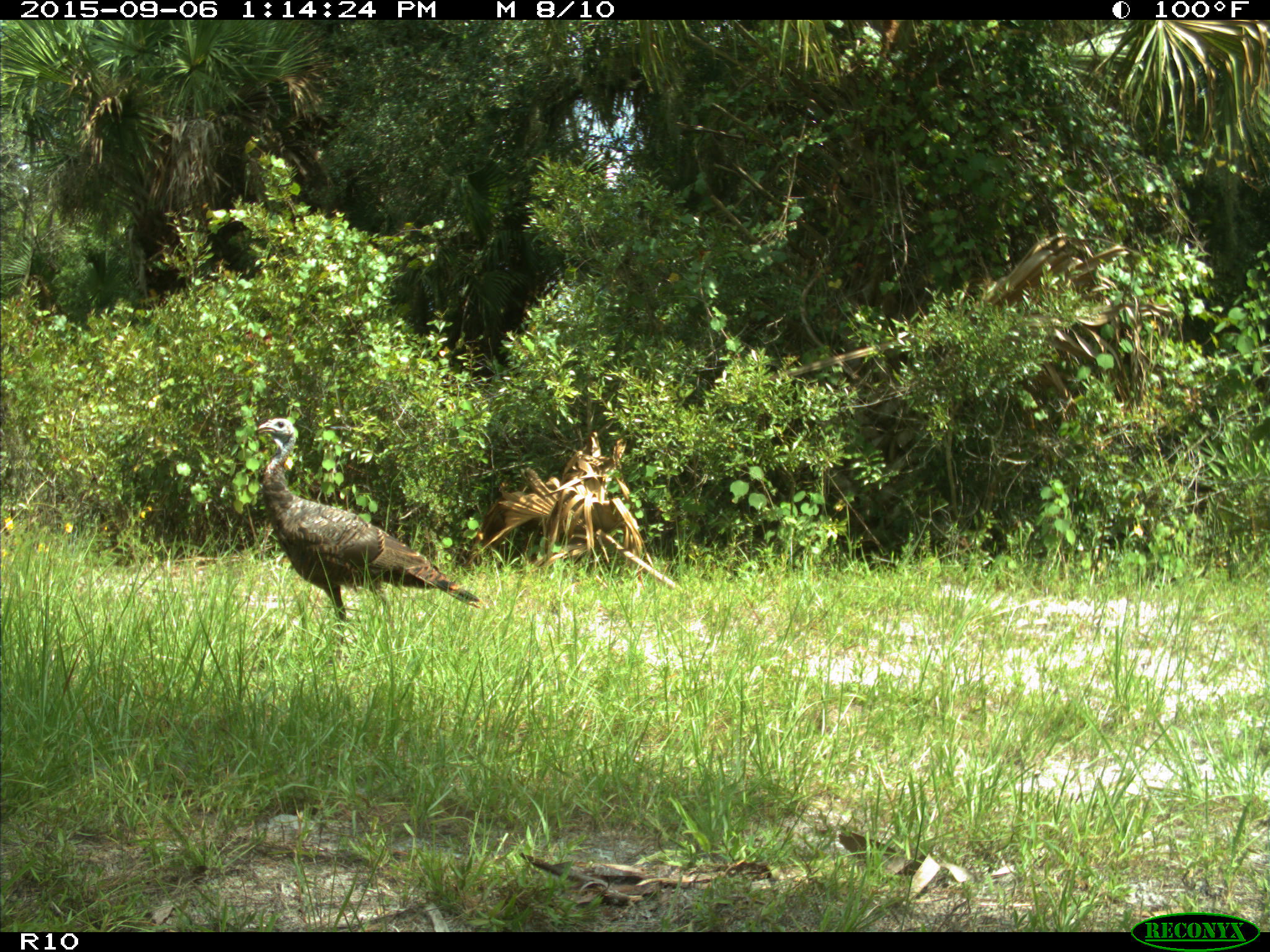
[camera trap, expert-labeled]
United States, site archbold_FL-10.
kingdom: Animalia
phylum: Chordata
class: Aves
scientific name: Aves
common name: birds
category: unidentified bird